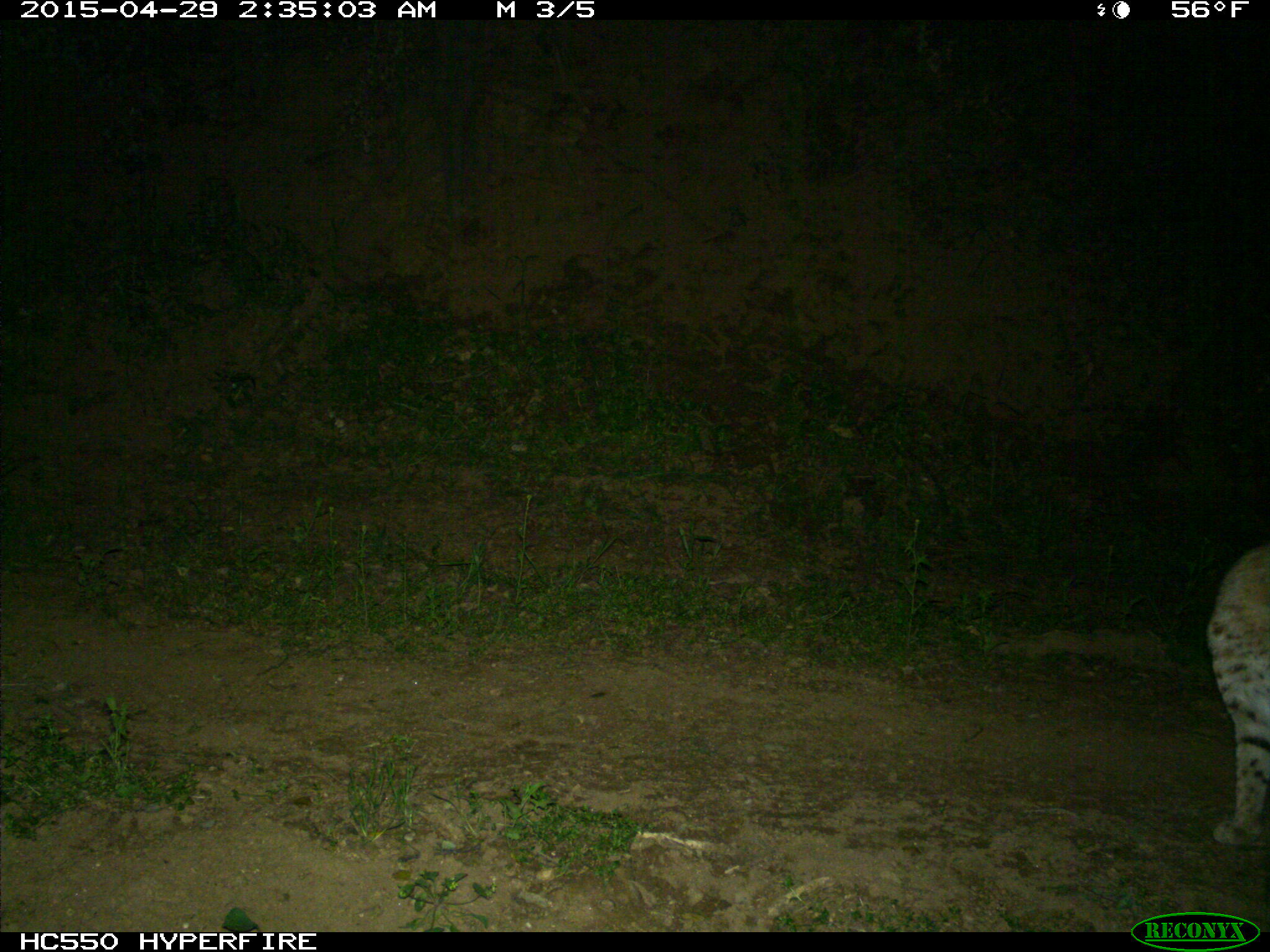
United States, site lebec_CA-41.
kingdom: Animalia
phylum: Chordata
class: Mammalia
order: Carnivora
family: Felidae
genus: Lynx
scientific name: Lynx rufus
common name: bobcat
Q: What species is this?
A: Lynx rufus (bobcat).